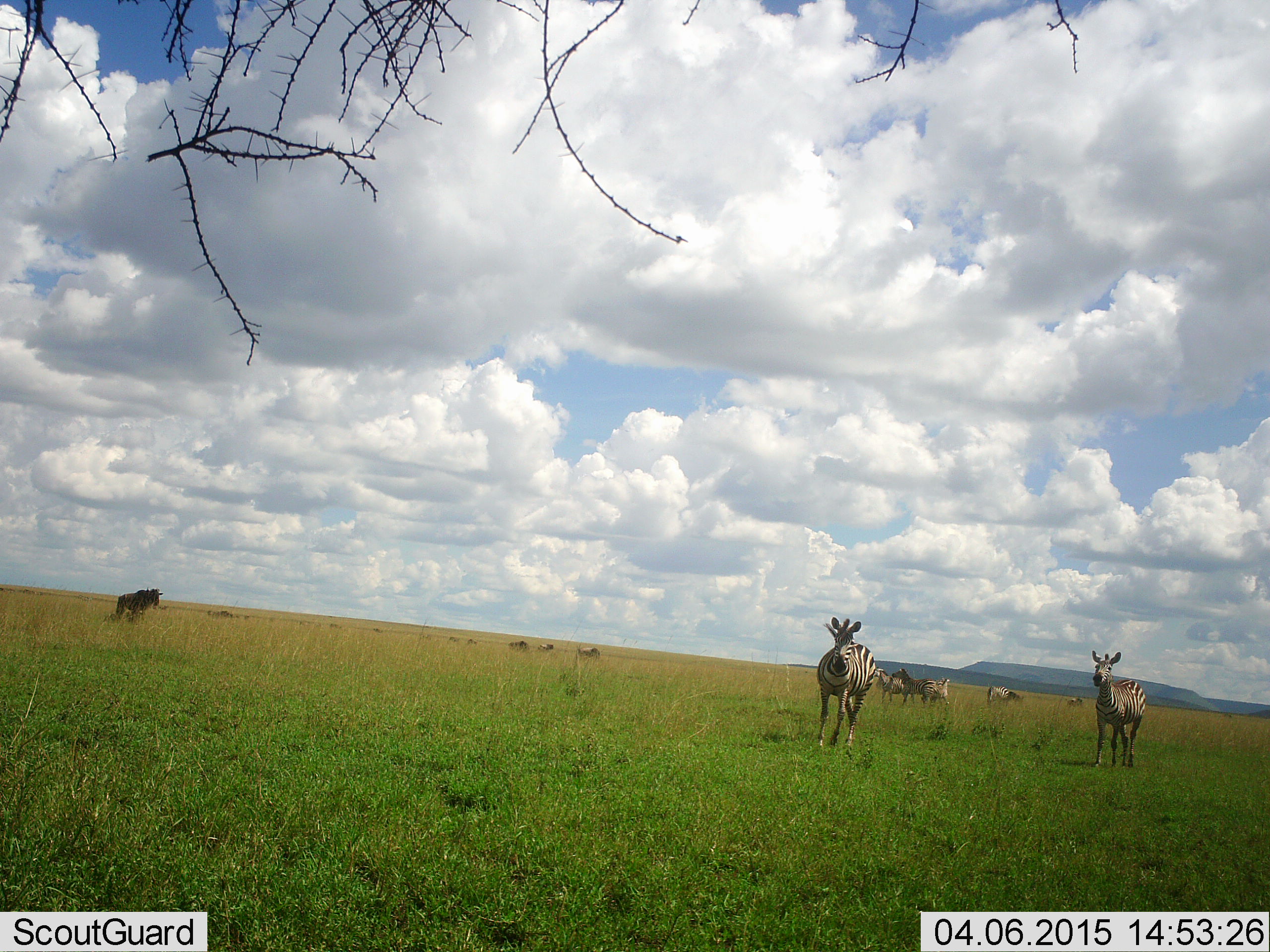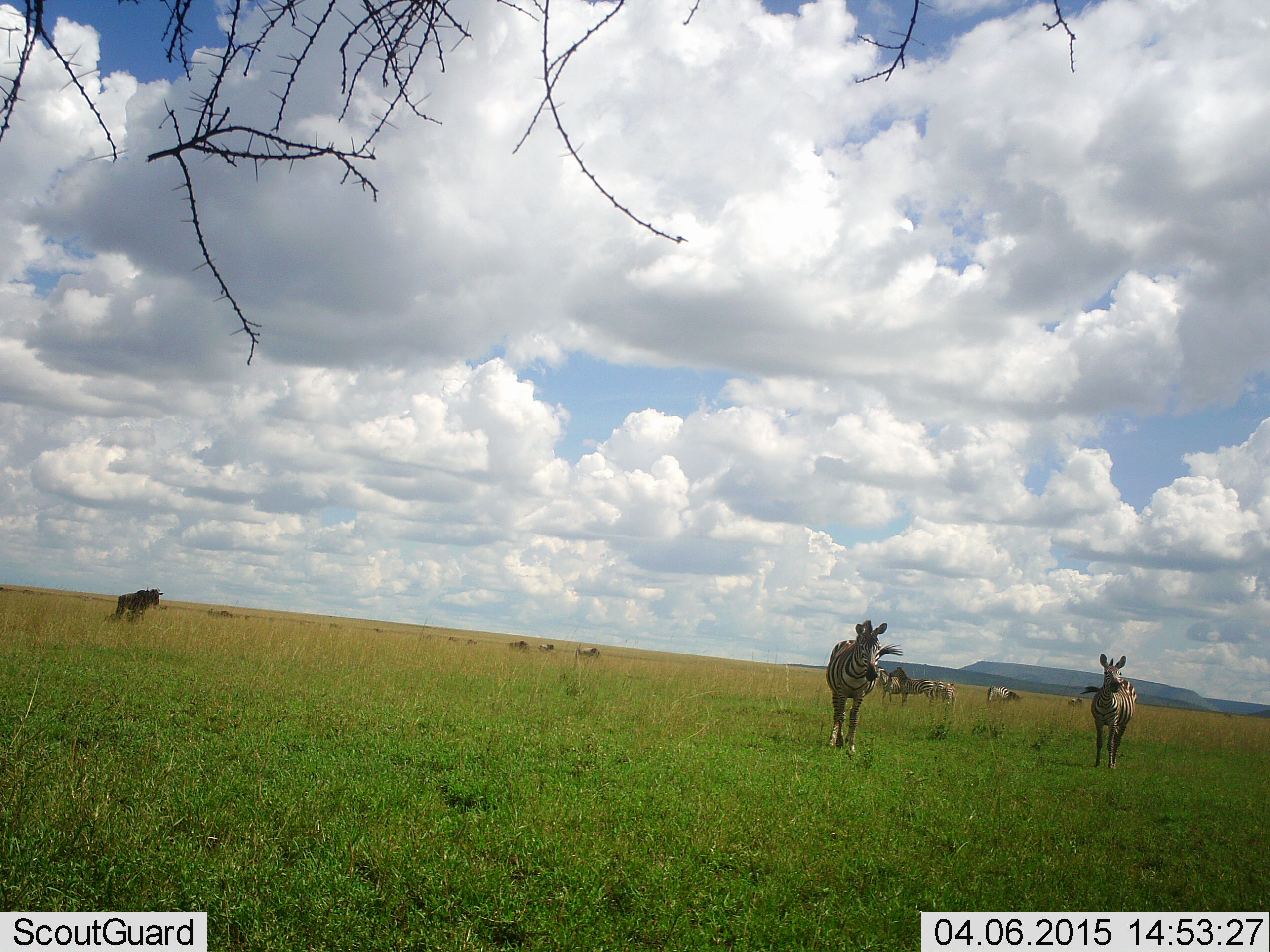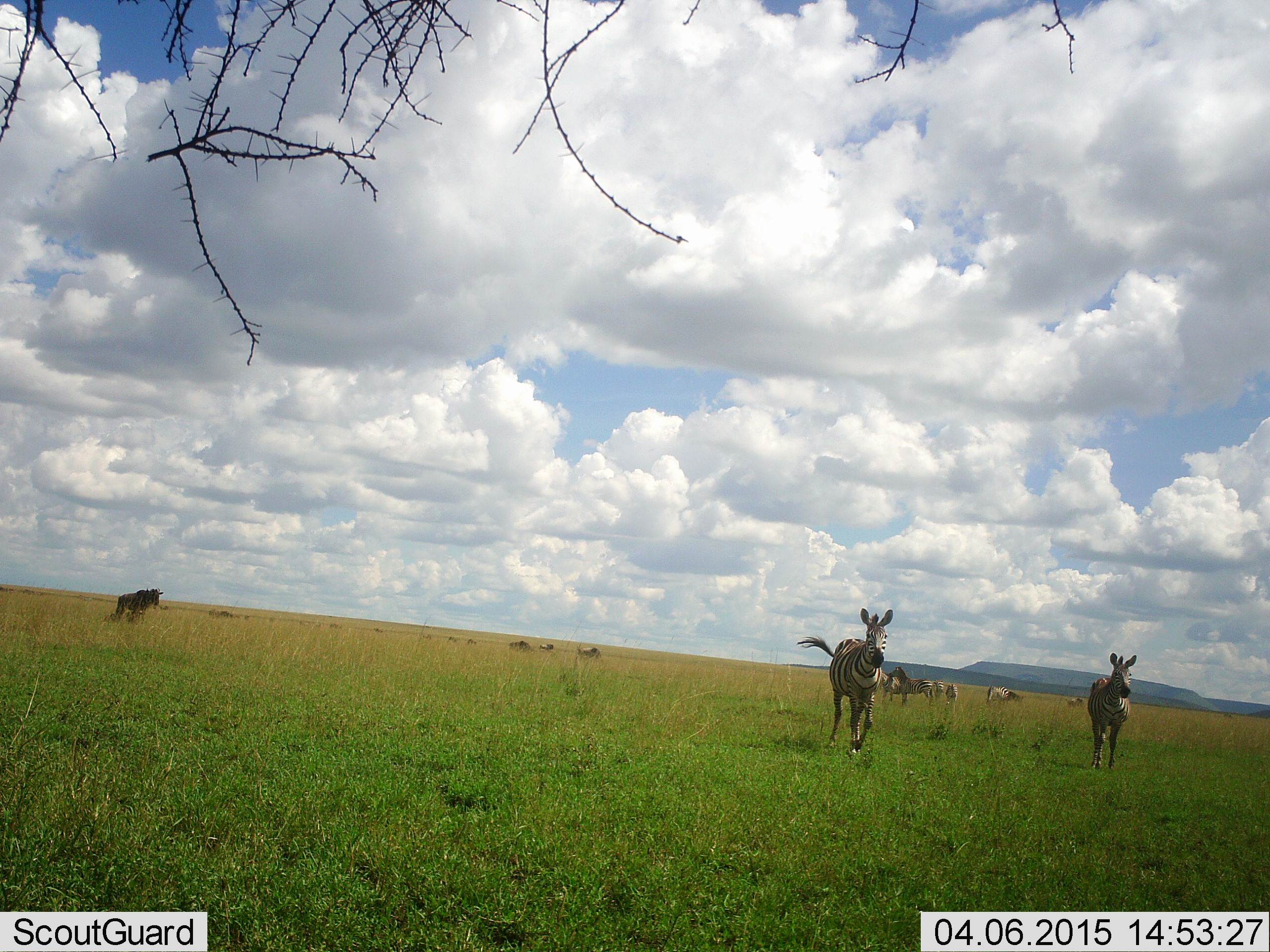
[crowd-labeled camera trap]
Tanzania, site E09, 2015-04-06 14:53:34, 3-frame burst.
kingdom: Animalia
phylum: Chordata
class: Mammalia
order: Artiodactyla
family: Bovidae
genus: Connochaetes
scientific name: Connochaetes taurinus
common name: blue wildebeest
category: wildebeest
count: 4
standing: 80%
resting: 0%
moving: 40%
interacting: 0%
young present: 0%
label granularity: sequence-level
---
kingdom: Animalia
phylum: Chordata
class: Mammalia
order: Perissodactyla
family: Equidae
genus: Equus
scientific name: Equus quagga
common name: plains zebra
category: zebra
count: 7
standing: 63%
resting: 0%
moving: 79%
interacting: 5%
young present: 0%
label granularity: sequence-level